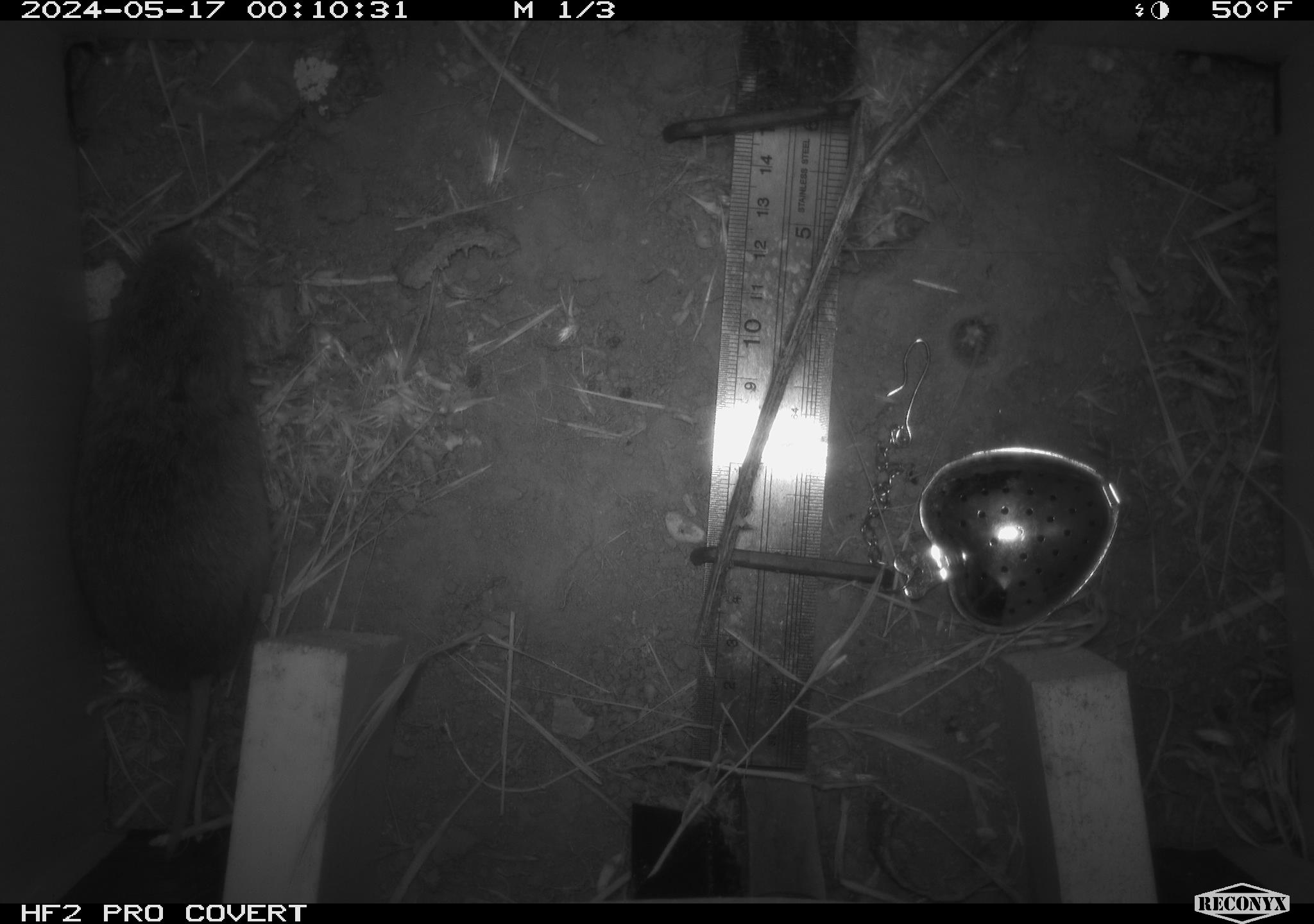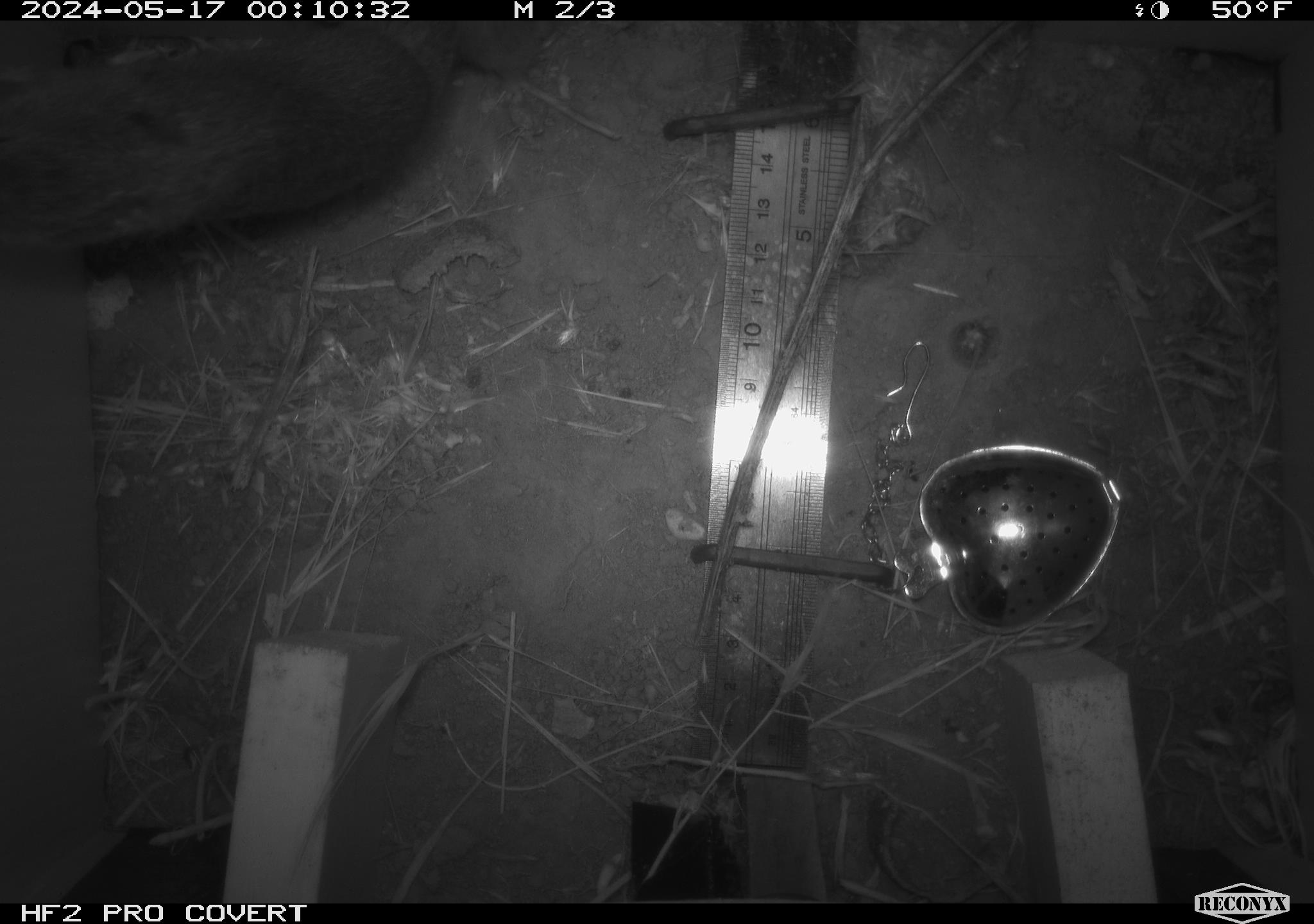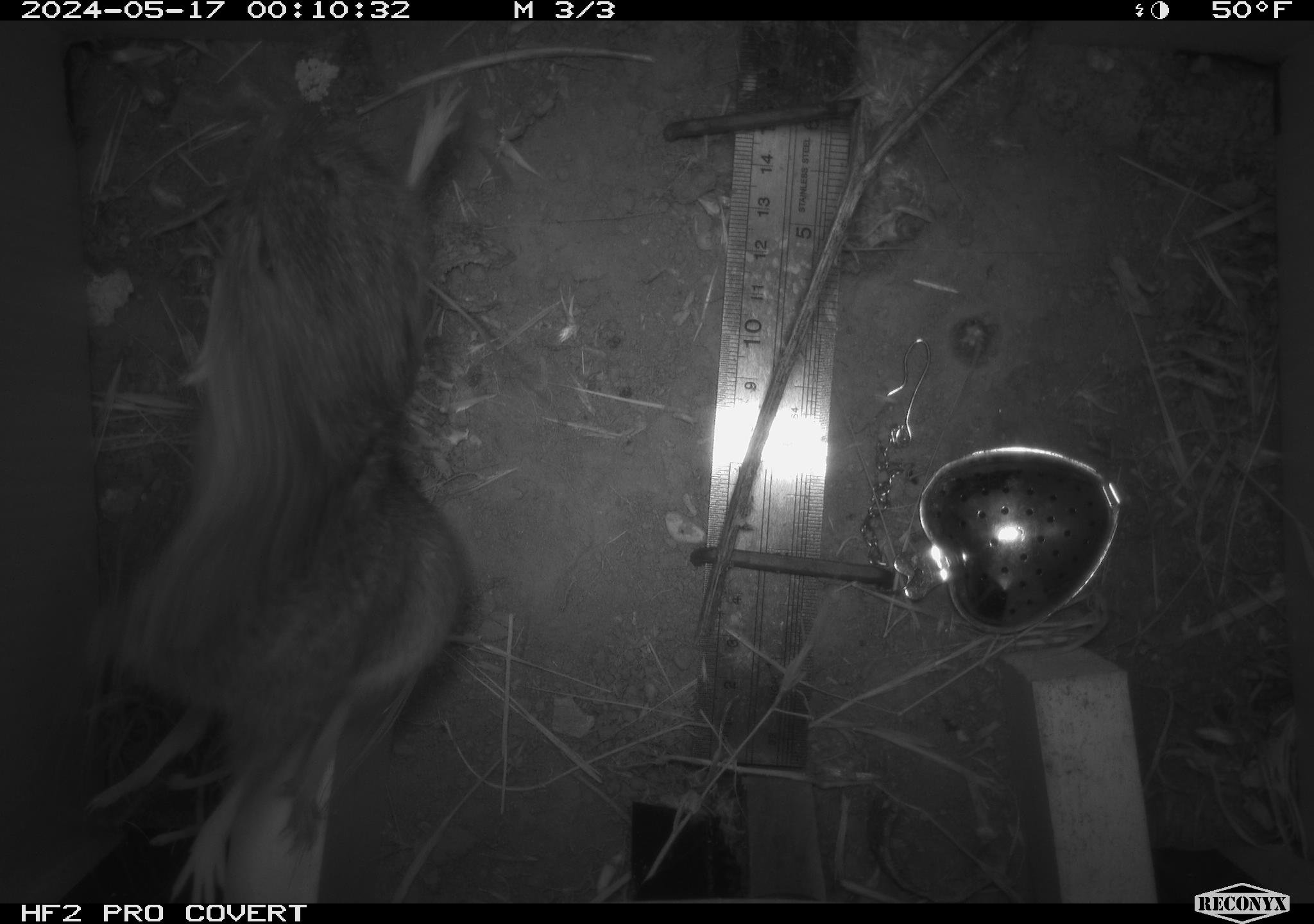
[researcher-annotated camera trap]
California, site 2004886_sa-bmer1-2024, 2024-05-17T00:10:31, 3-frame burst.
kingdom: Animalia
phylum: Chordata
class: Mammalia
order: Rodentia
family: Cricetidae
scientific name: Arvicolinae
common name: voles, lemmings, and muskrats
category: arvicolinae subfamily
Arvicolinae subfamily (voles, lemmings, and muskrats) (Arvicolinae).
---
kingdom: Animalia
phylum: Chordata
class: Mammalia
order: Rodentia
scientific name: Rodentia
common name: woodrat or rat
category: woodrat or rat species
Woodrat or rat species (woodrat or rat) (Rodentia).